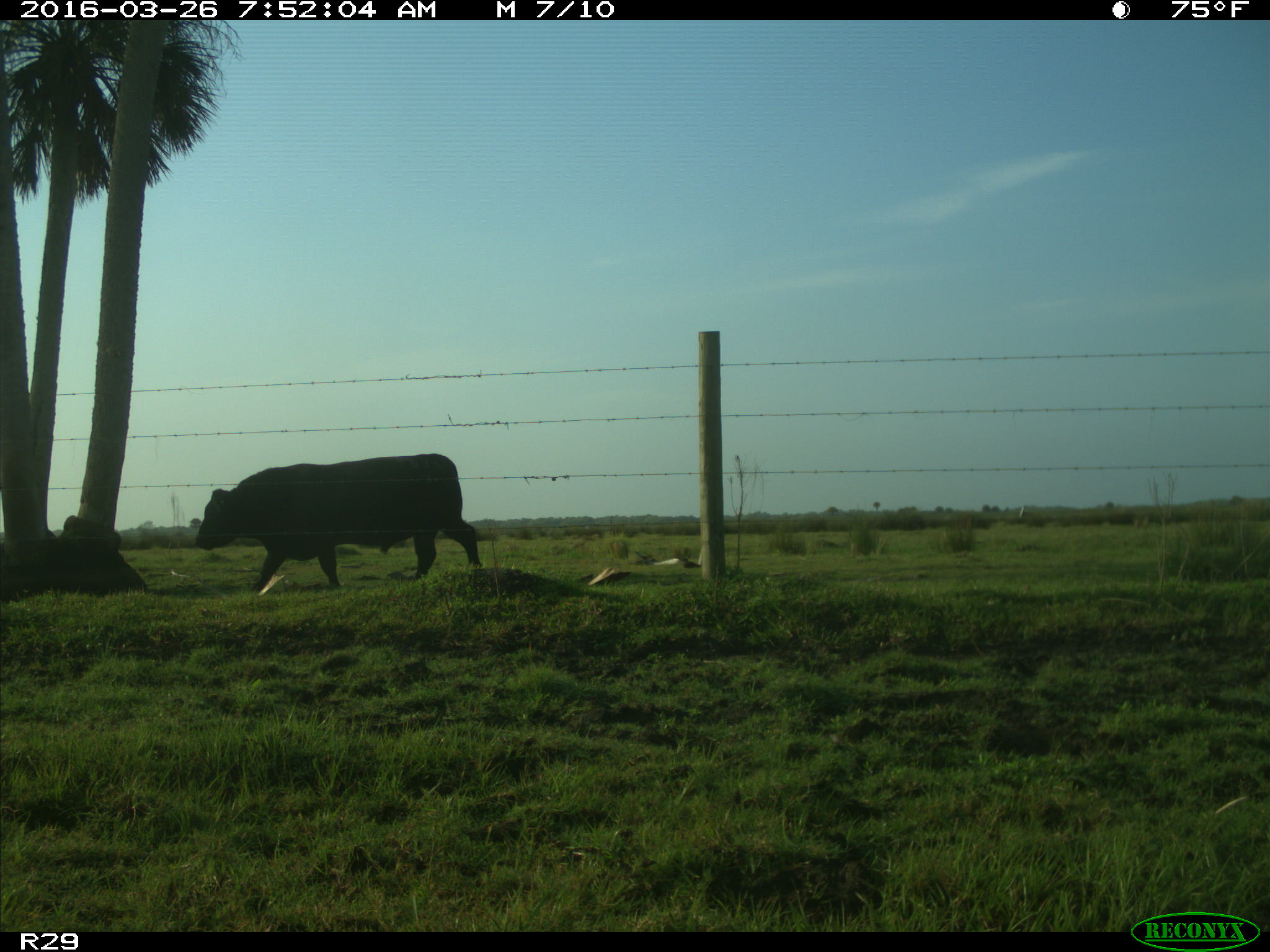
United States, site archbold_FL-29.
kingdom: Animalia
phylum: Chordata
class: Mammalia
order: Artiodactyla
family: Bovidae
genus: Bos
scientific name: Bos taurus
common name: domestic cow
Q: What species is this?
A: Bos taurus (domestic cow).